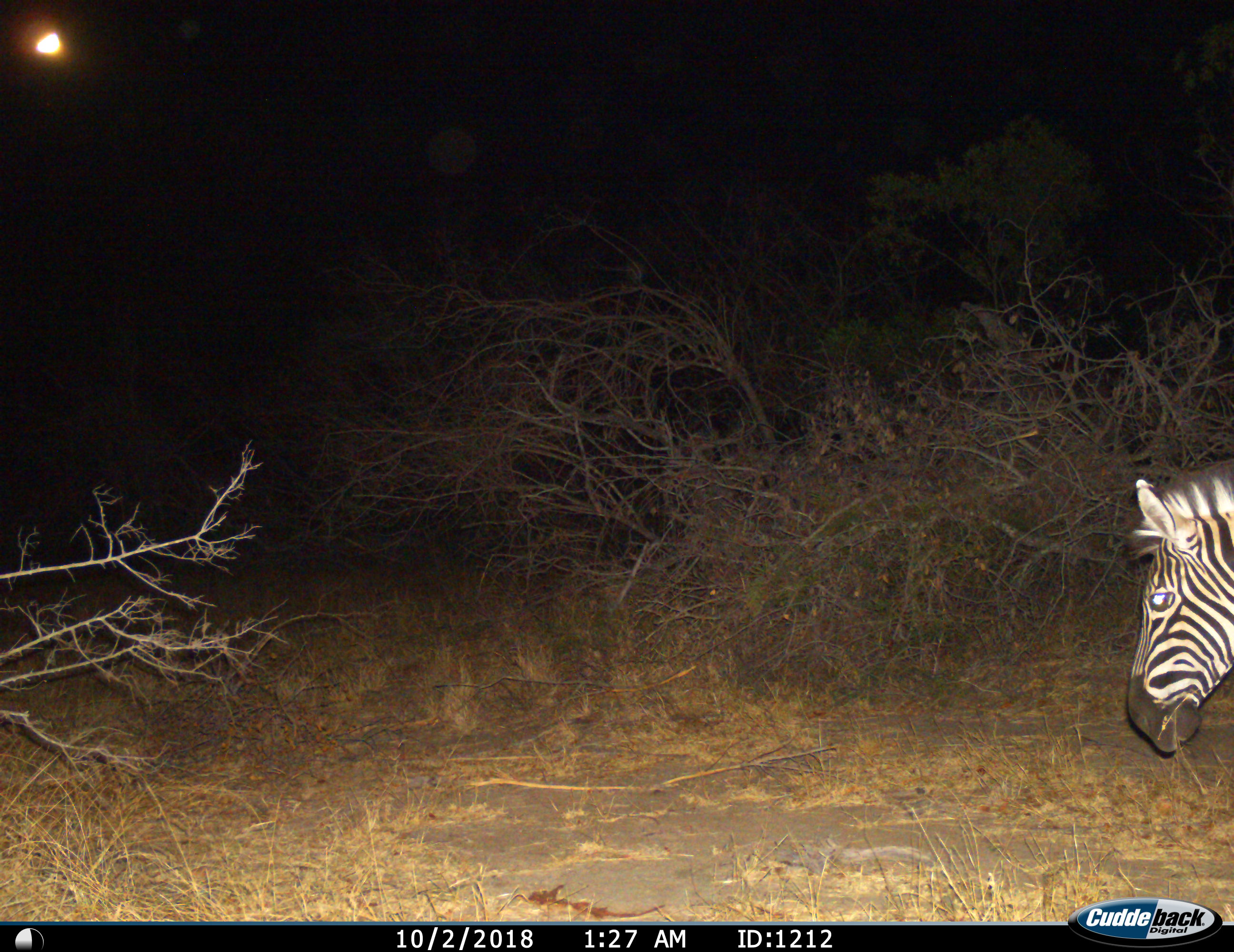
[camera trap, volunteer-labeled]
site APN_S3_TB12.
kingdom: Animalia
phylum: Chordata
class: Mammalia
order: Perissodactyla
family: Equidae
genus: Equus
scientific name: Equus quagga burchellii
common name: burchell's zebra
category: zebraburchells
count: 1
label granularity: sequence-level